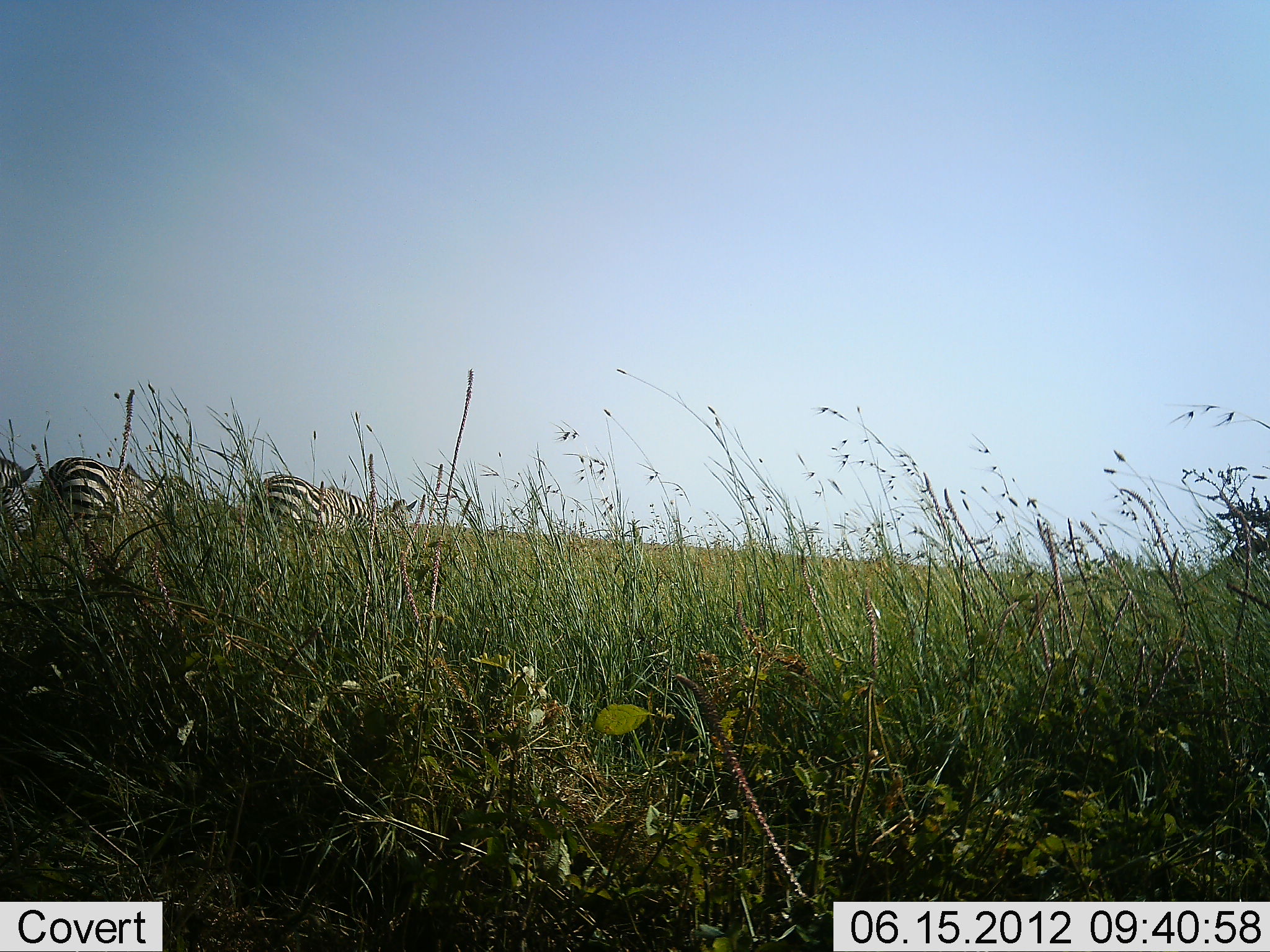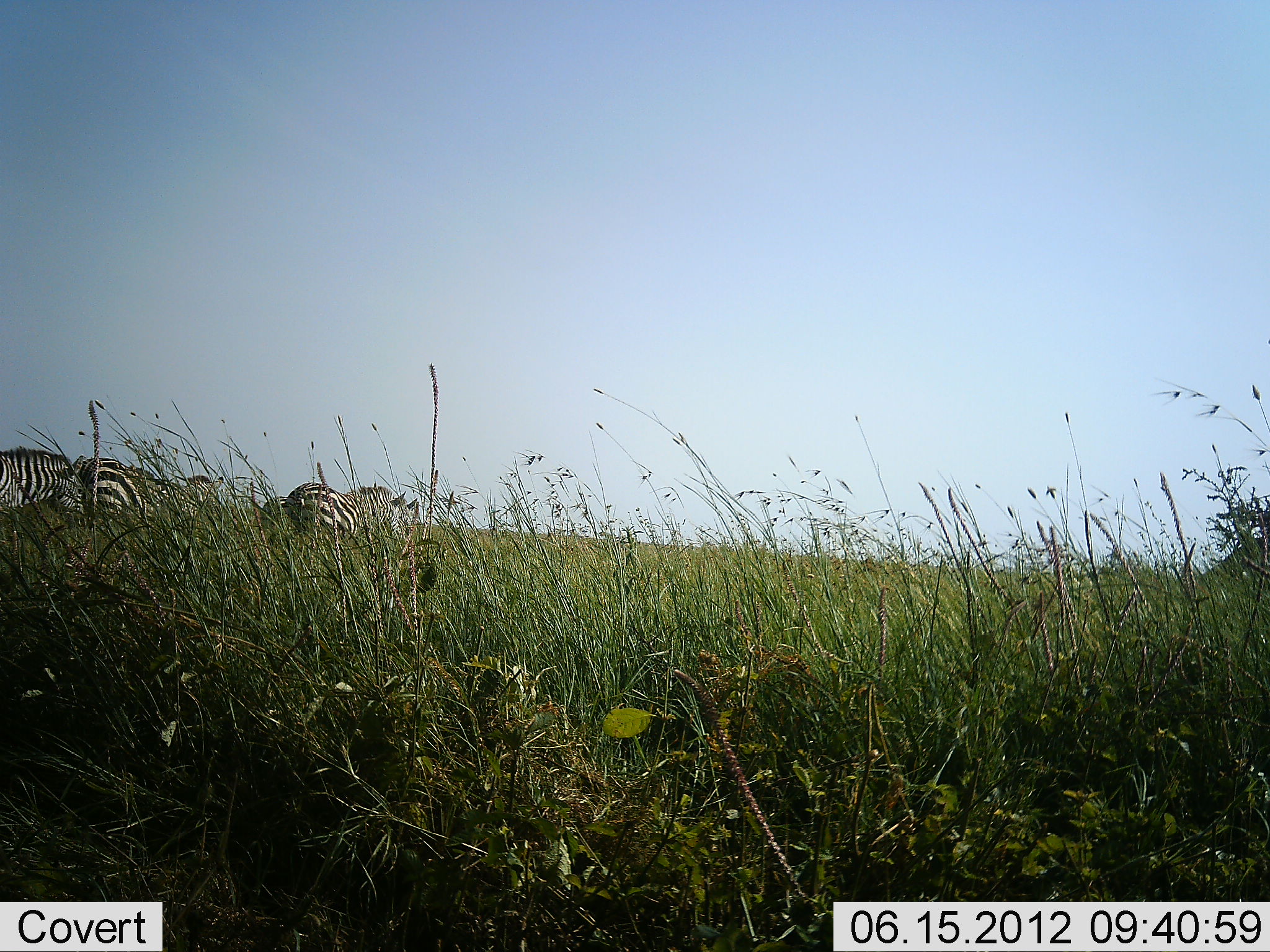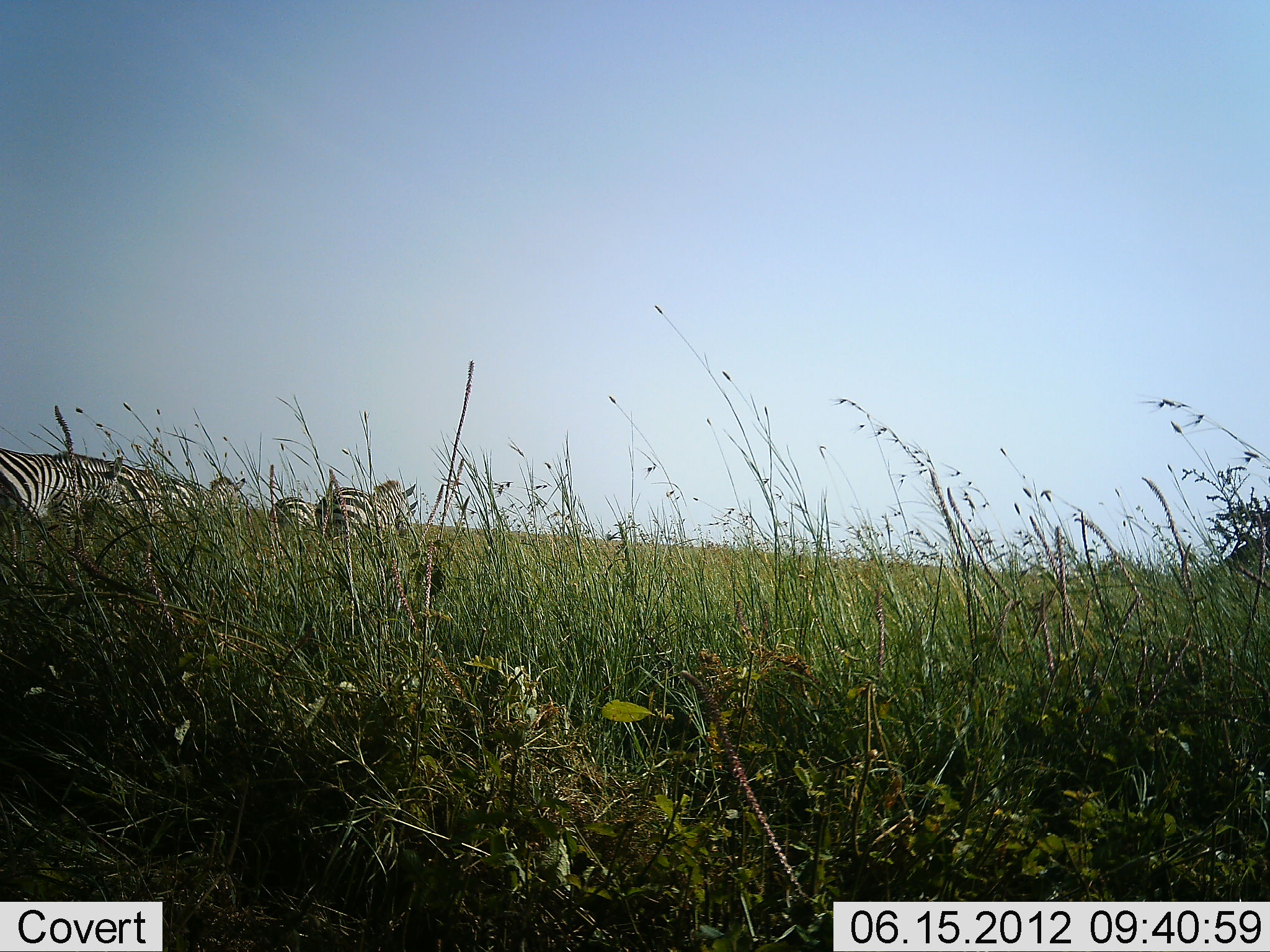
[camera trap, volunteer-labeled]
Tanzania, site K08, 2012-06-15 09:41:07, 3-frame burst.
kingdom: Animalia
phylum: Chordata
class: Mammalia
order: Perissodactyla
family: Equidae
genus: Equus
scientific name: Equus quagga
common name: plains zebra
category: zebra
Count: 5.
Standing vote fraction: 10%.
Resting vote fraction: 0%.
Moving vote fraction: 100%.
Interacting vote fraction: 0%.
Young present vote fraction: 0%.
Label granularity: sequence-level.